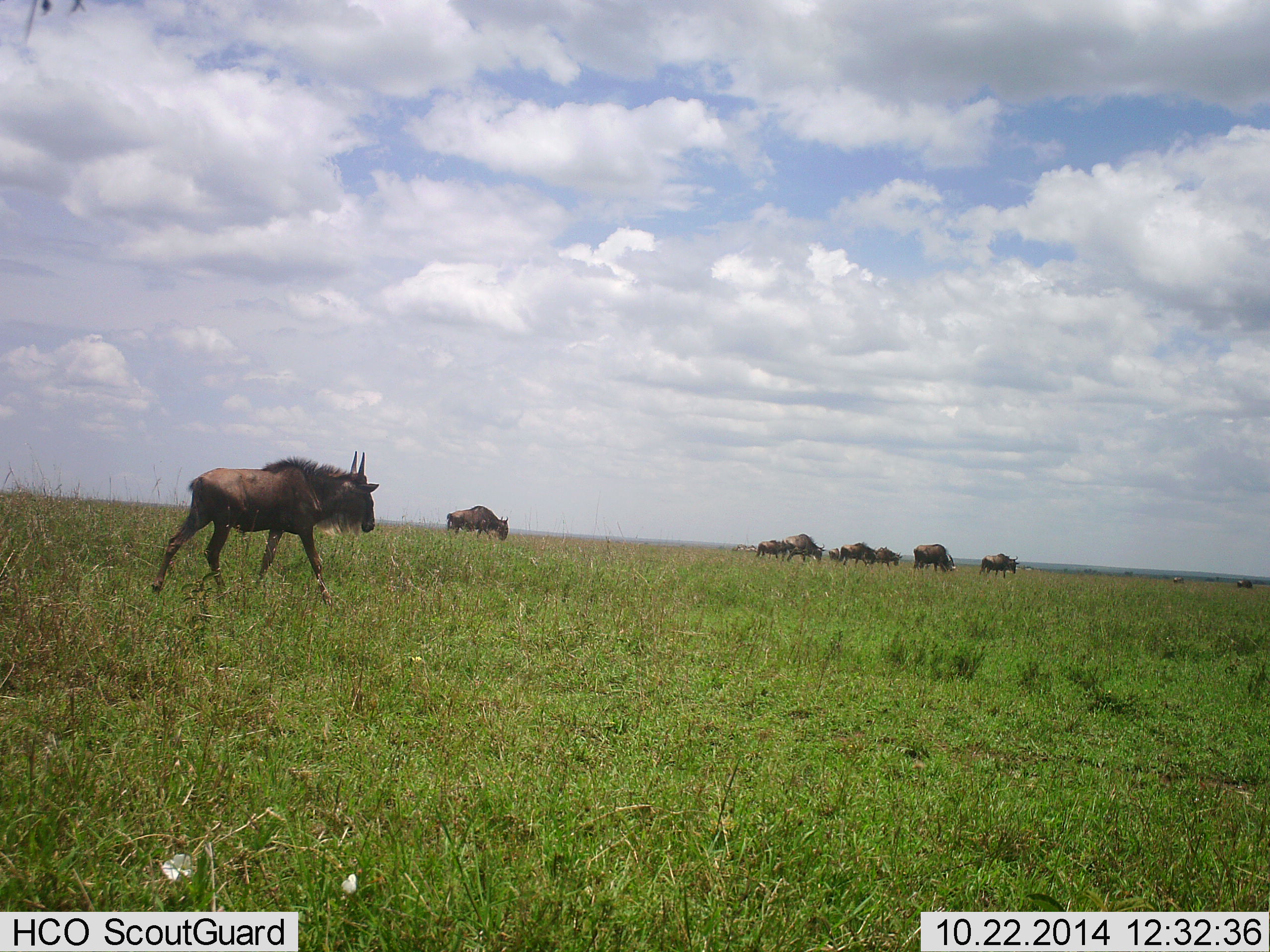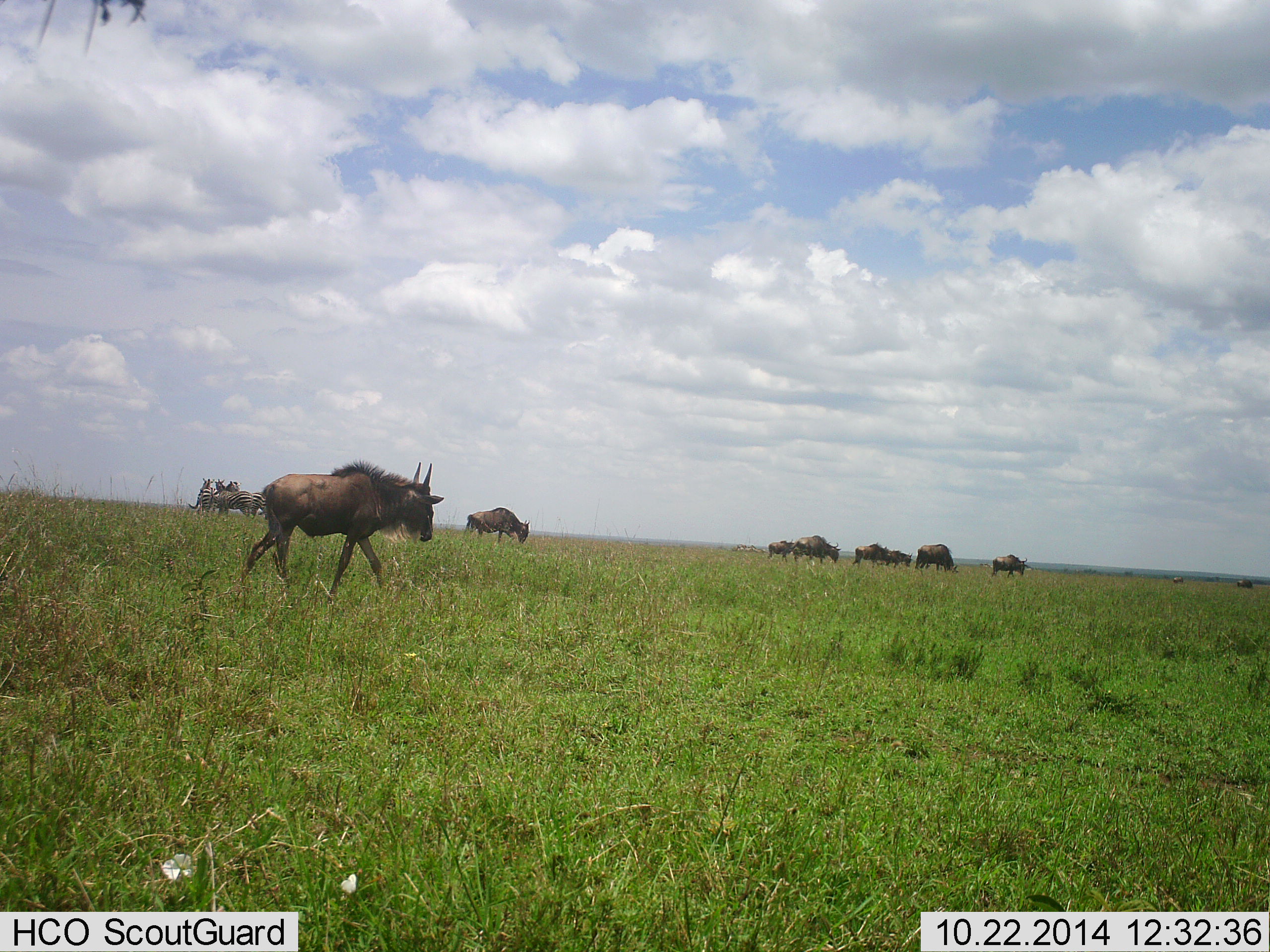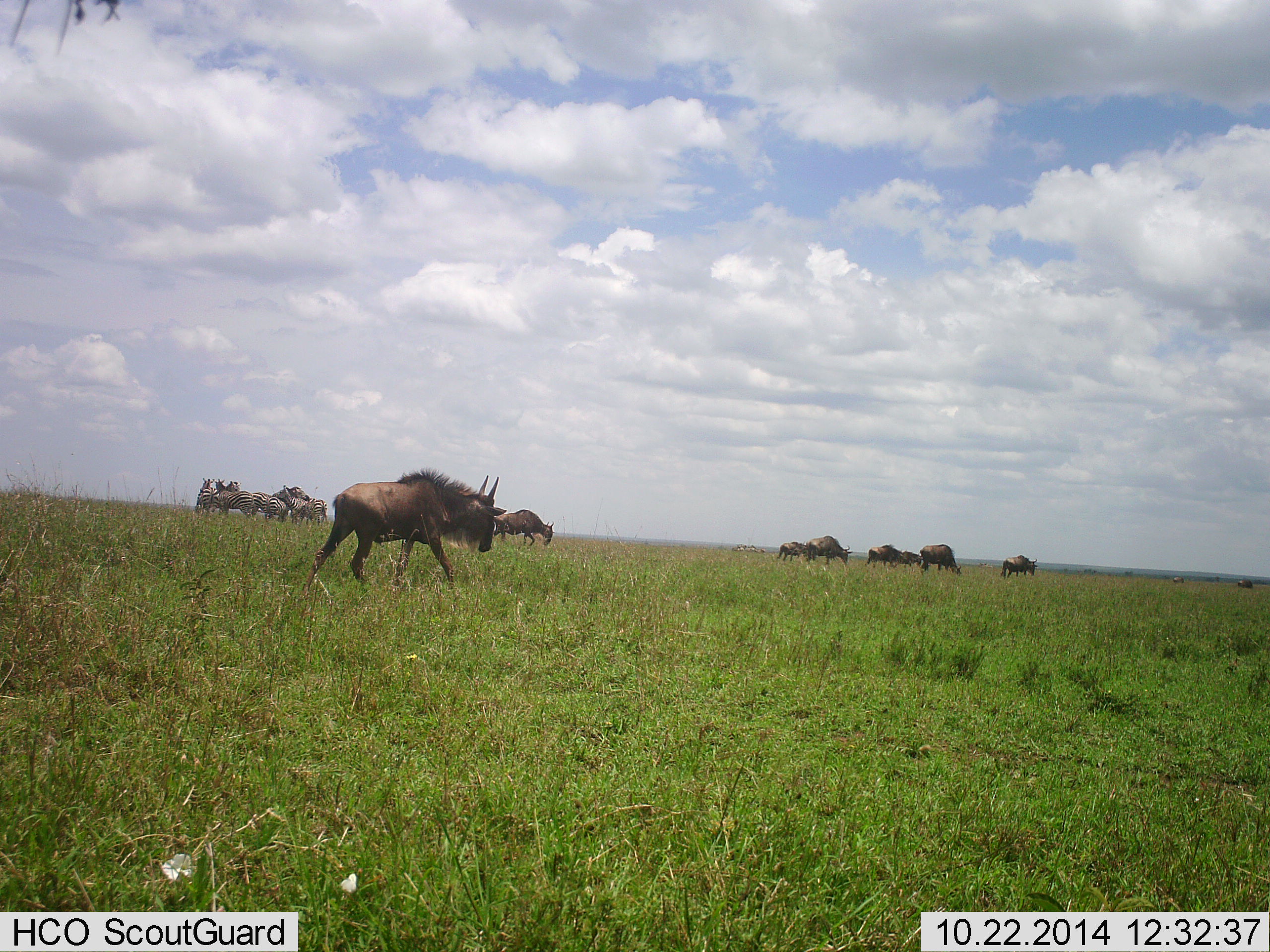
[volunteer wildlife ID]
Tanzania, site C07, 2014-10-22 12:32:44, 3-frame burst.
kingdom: Animalia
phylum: Chordata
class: Mammalia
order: Artiodactyla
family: Bovidae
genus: Connochaetes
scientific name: Connochaetes taurinus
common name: blue wildebeest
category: wildebeest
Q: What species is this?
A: Wildebeest (blue wildebeest) (Connochaetes taurinus).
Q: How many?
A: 10.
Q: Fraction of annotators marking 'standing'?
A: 0%.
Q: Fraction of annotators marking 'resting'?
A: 0%.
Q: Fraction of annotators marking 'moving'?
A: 73%.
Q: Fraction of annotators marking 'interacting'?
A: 7%.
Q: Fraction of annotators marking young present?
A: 0%.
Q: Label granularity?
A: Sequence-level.